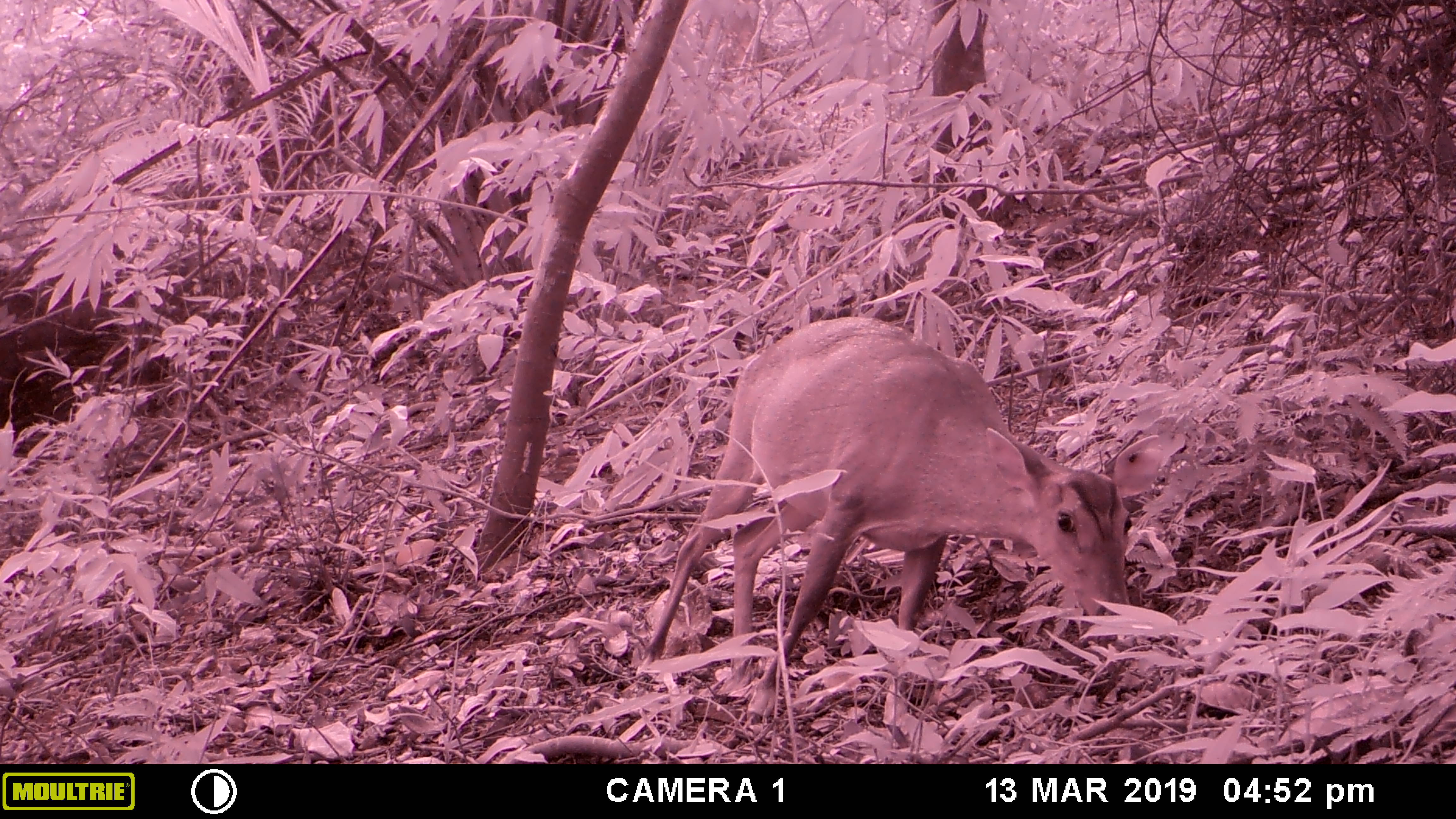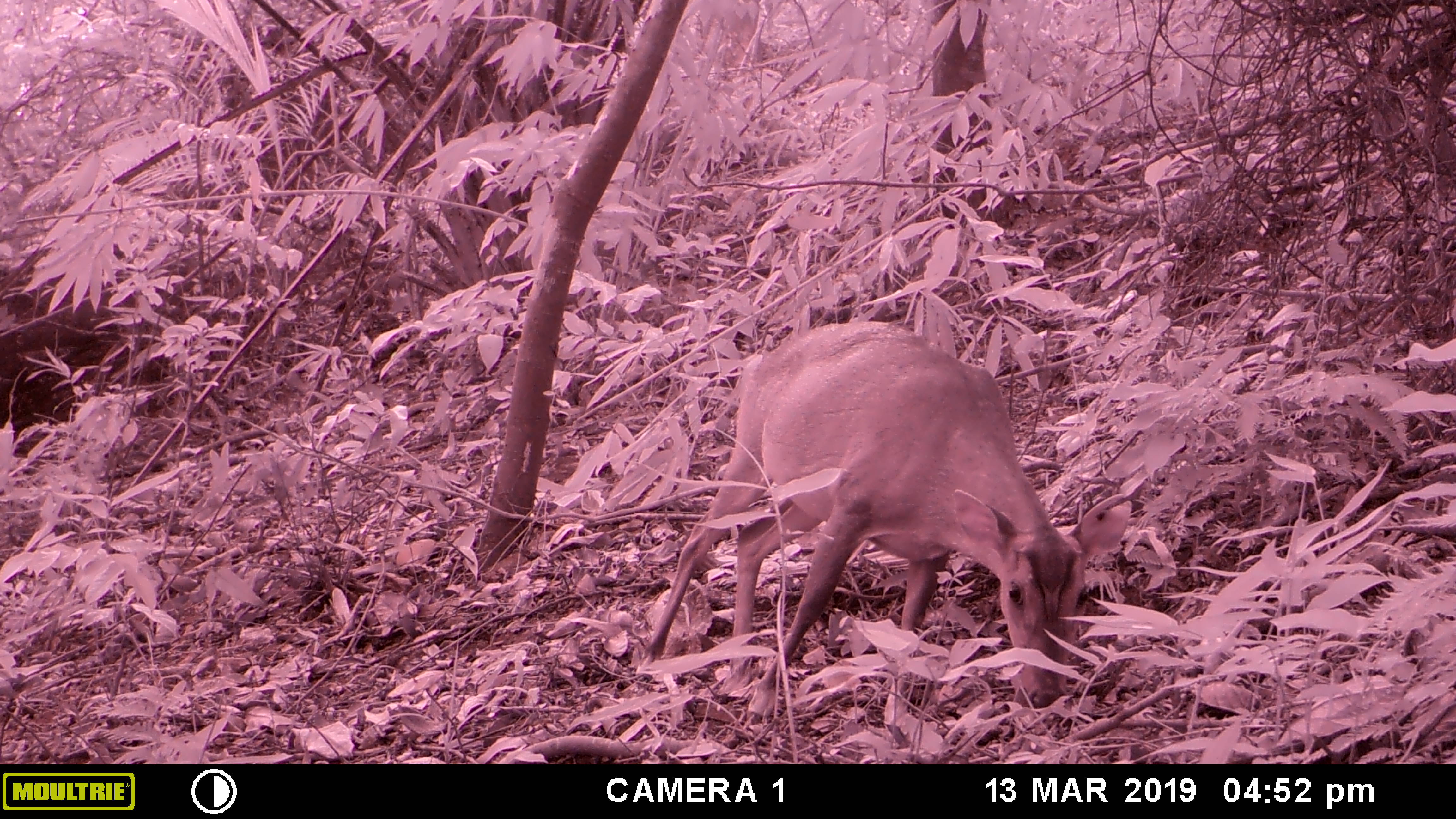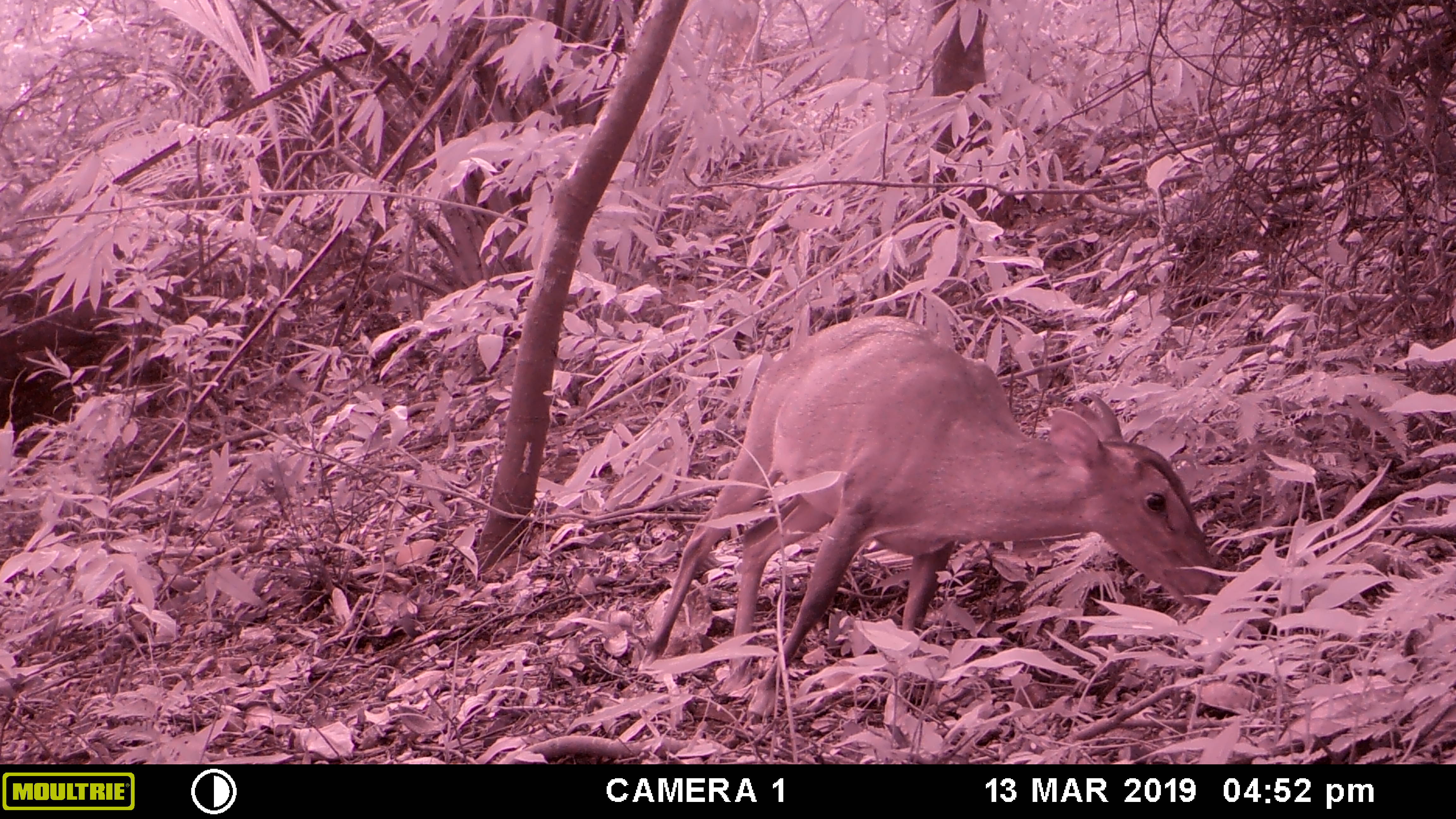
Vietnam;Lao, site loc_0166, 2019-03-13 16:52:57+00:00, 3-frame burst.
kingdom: Animalia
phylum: Chordata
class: Mammalia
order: Artiodactyla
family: Cervidae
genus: Muntiacus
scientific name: Muntiacus vuquangensis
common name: large-antlered muntjac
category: large antlered muntjac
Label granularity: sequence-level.